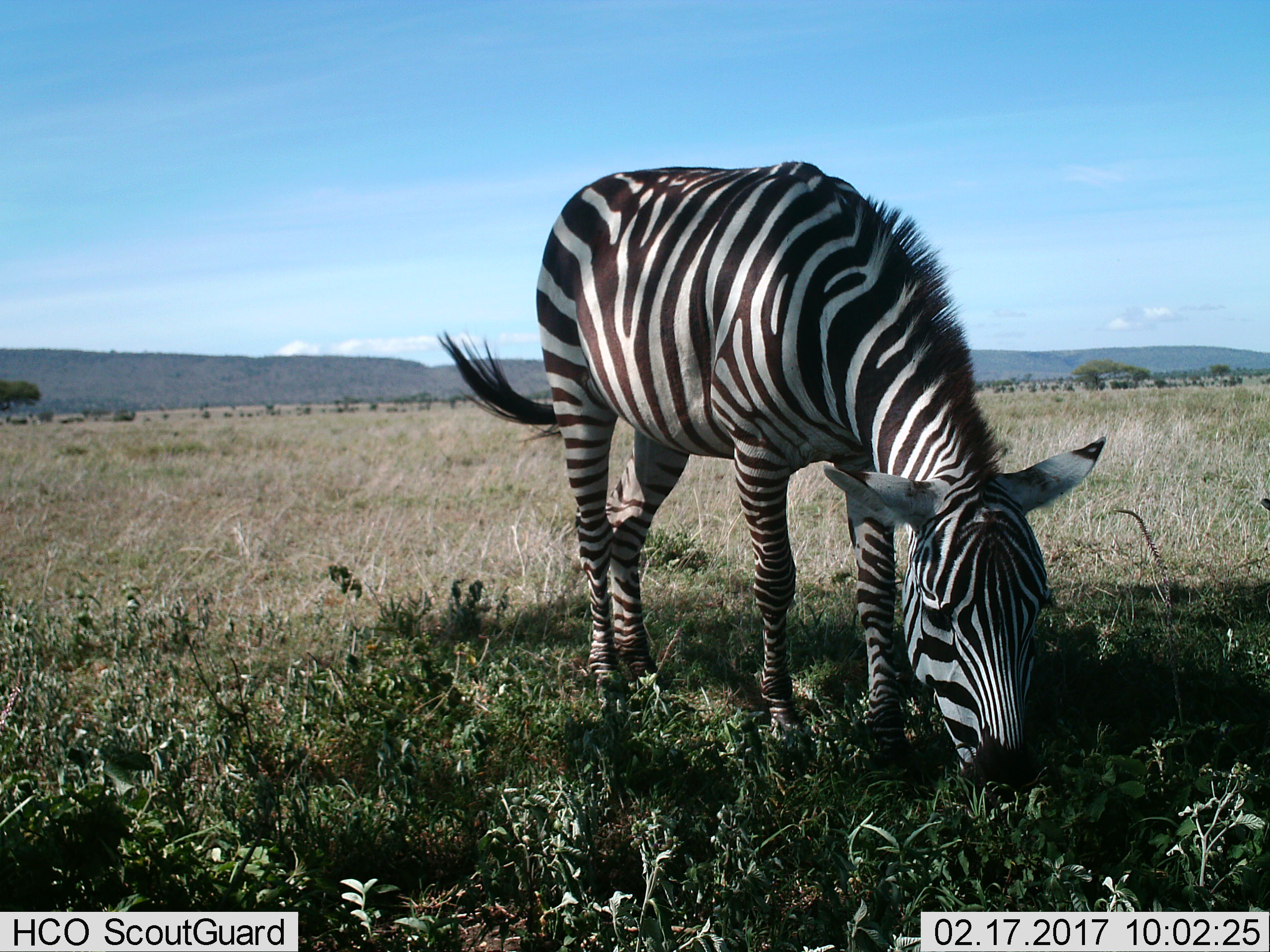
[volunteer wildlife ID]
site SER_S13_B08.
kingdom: Animalia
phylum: Chordata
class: Mammalia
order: Perissodactyla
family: Equidae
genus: Equus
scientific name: Equus quagga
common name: plains zebra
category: zebraplains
Zebraplains (plains zebra) (Equus quagga), count 1. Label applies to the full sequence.